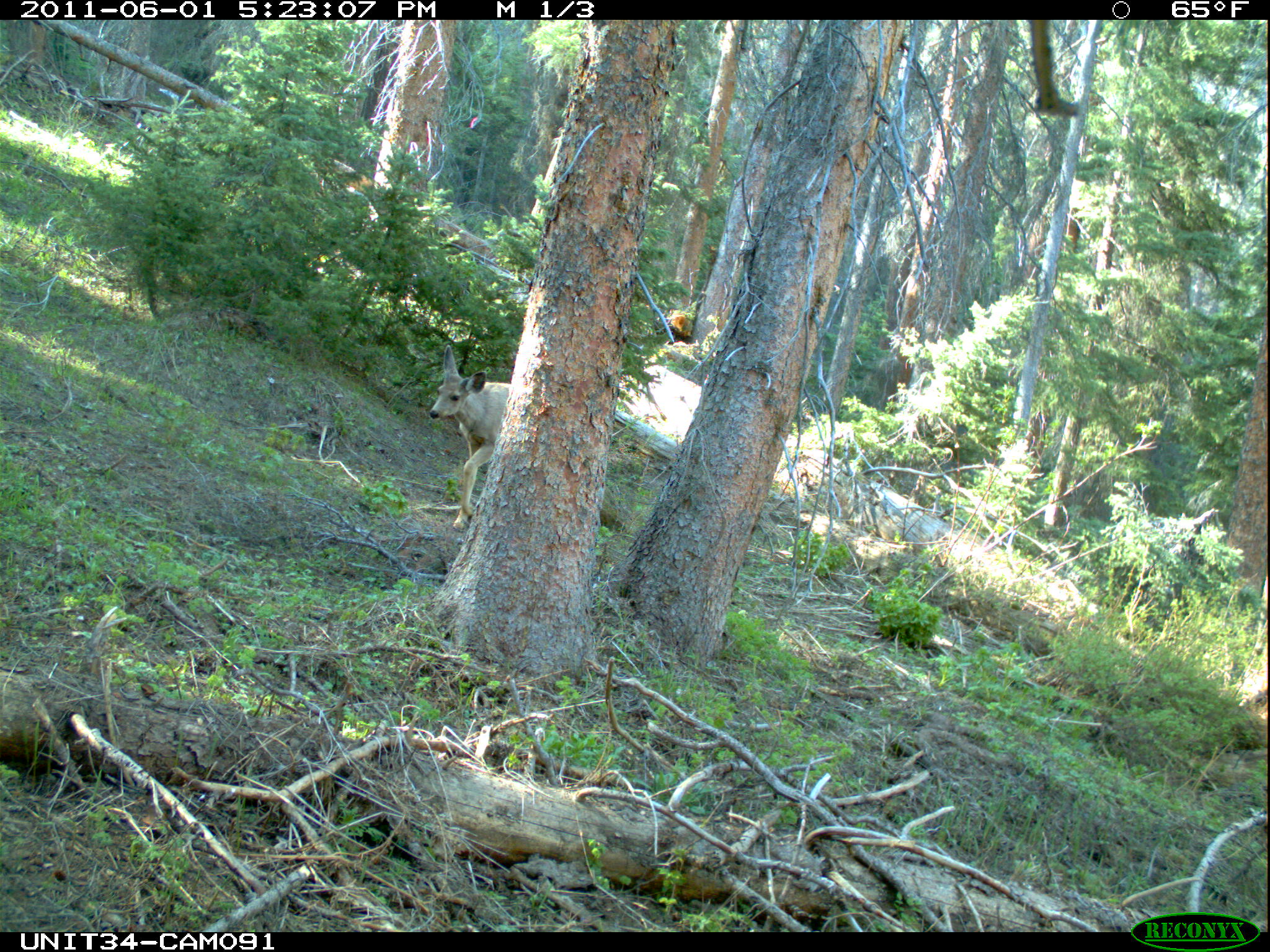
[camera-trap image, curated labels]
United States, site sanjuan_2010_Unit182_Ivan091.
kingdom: Animalia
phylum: Chordata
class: Mammalia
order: Artiodactyla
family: Cervidae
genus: Odocoileus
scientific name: Odocoileus hemionus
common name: mule deer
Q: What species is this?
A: Odocoileus hemionus (mule deer).